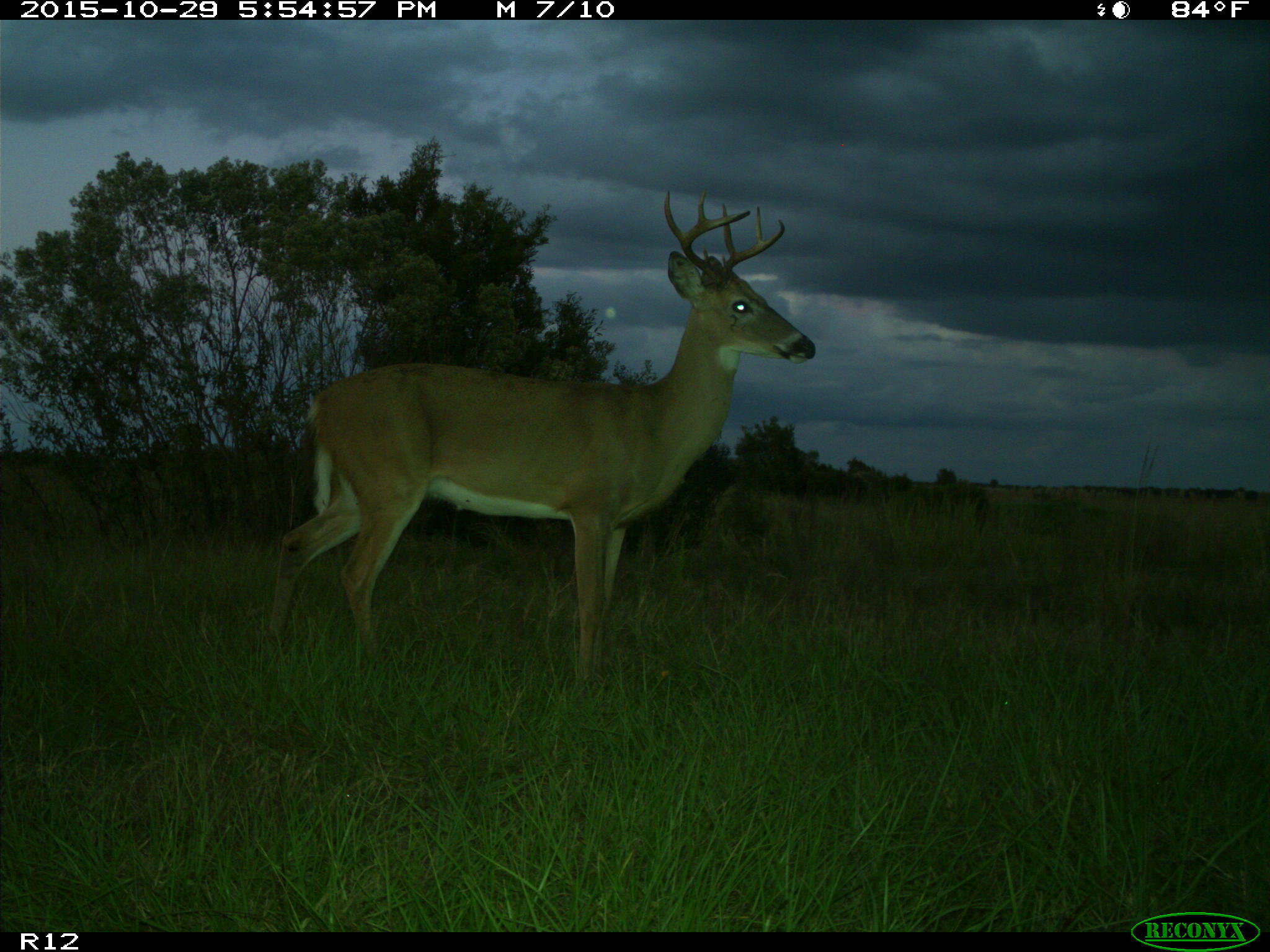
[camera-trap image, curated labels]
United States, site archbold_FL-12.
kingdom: Animalia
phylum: Chordata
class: Mammalia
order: Artiodactyla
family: Cervidae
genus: Odocoileus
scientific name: Odocoileus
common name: deer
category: unidentified deer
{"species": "unidentified deer (deer) (Odocoileus)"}